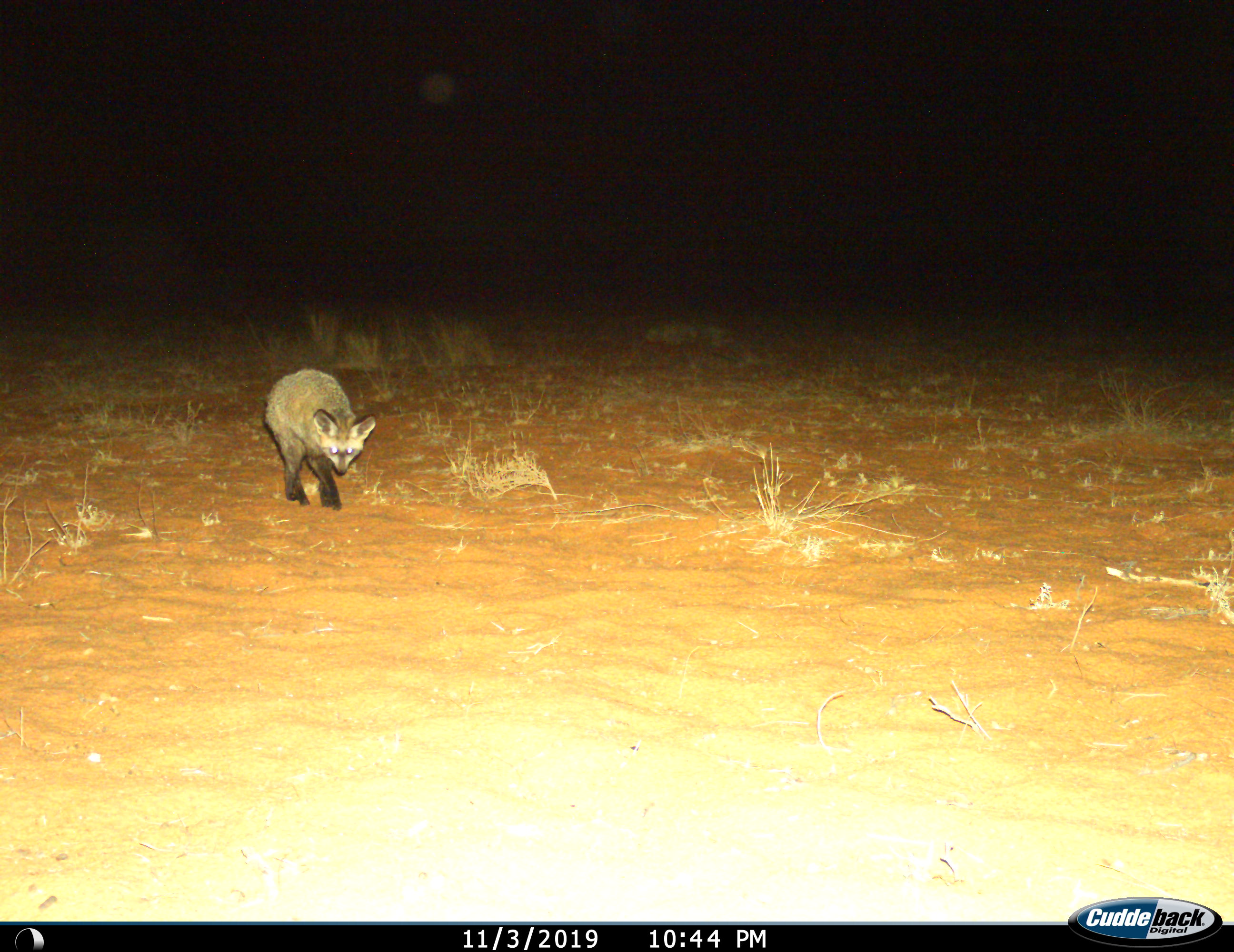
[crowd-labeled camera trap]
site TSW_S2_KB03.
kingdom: Animalia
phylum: Chordata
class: Mammalia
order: Carnivora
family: Canidae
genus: Otocyon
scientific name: Otocyon megalotis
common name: bat-eared fox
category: foxbateared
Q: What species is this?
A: Foxbateared (bat-eared fox) (Otocyon megalotis).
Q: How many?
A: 1.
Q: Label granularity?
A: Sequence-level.